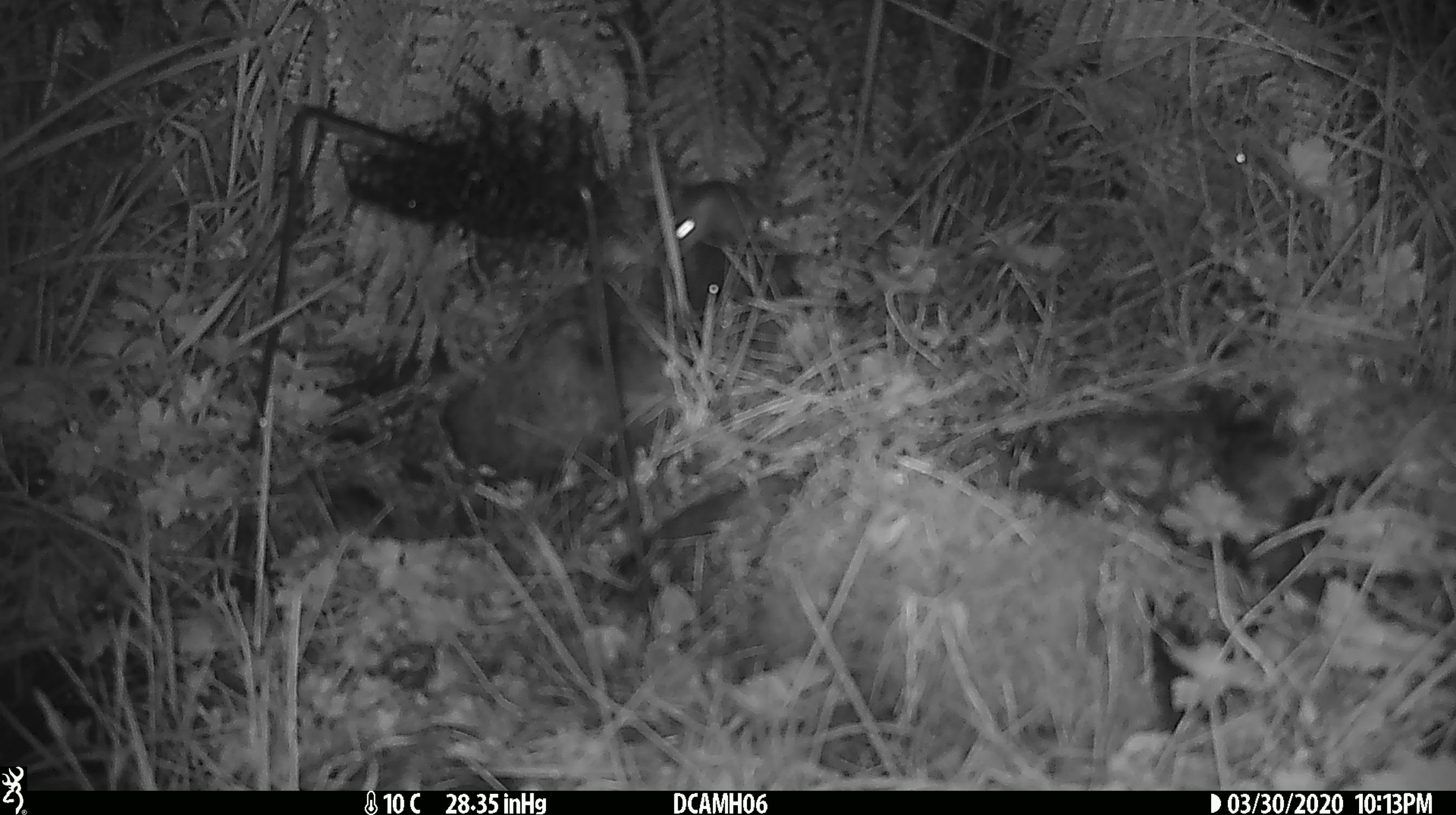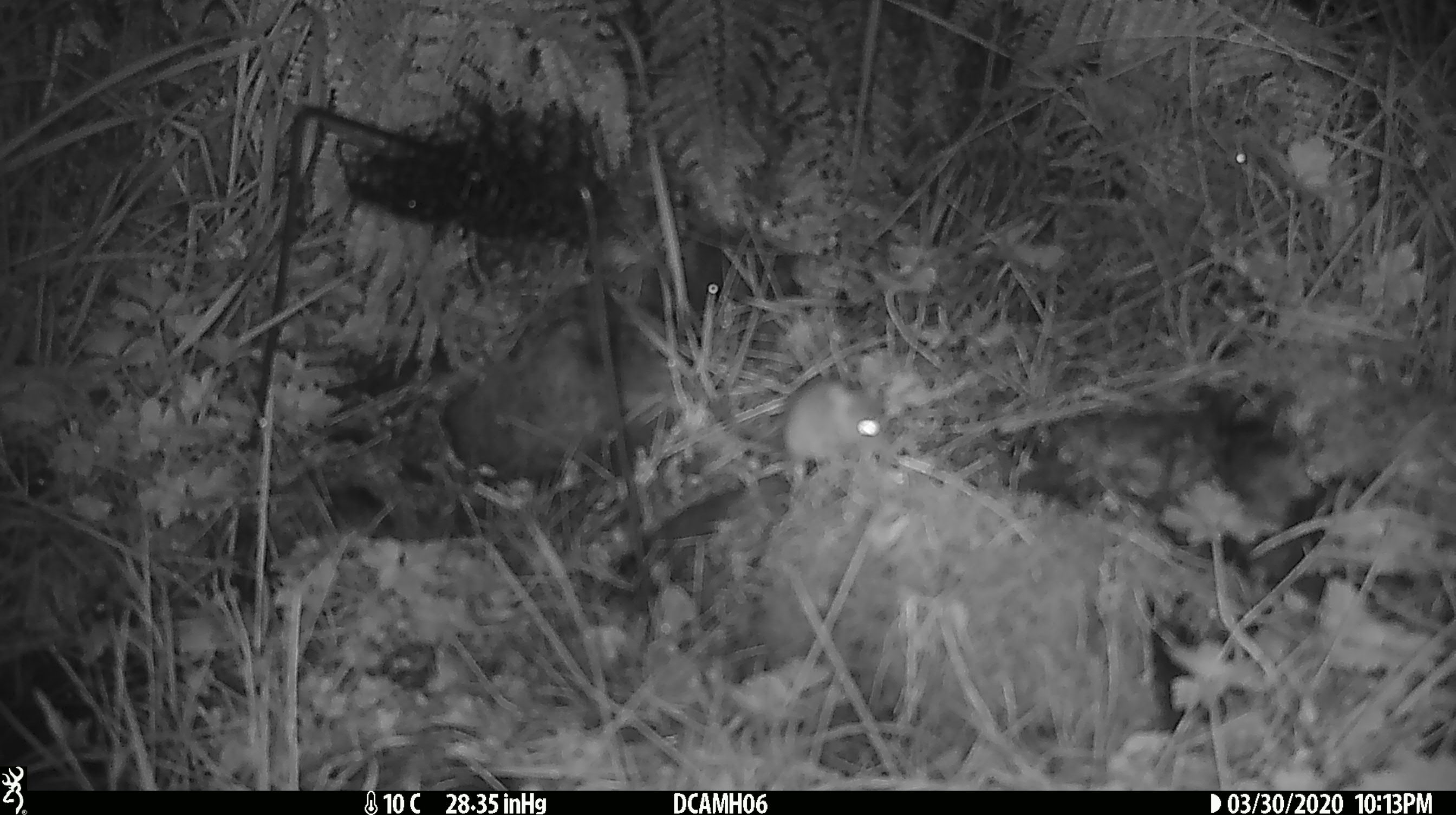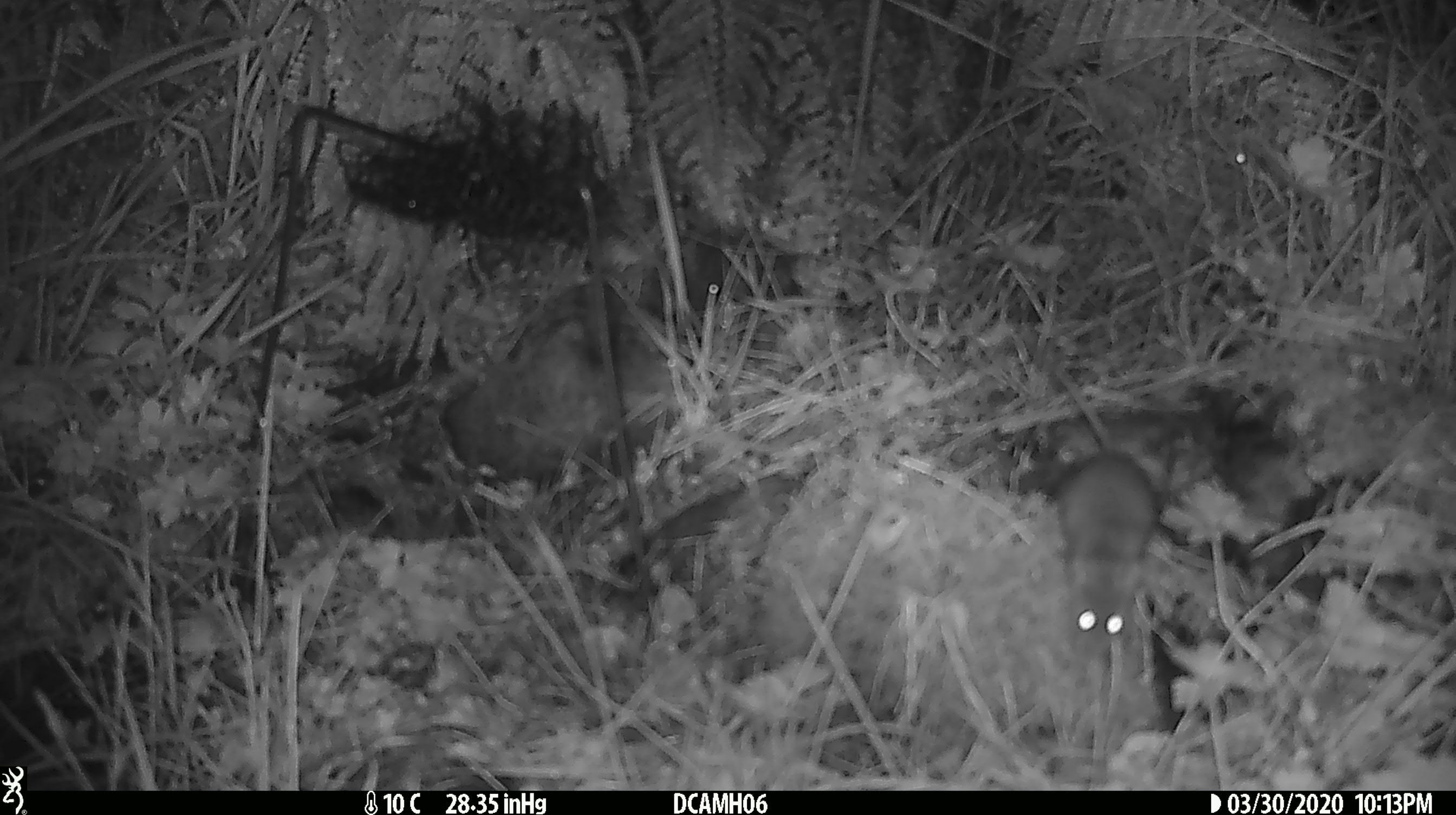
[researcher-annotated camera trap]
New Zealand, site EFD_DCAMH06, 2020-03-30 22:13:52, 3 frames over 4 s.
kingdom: Animalia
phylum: Chordata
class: Mammalia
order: Rodentia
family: Muridae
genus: Mus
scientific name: Mus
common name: mouse